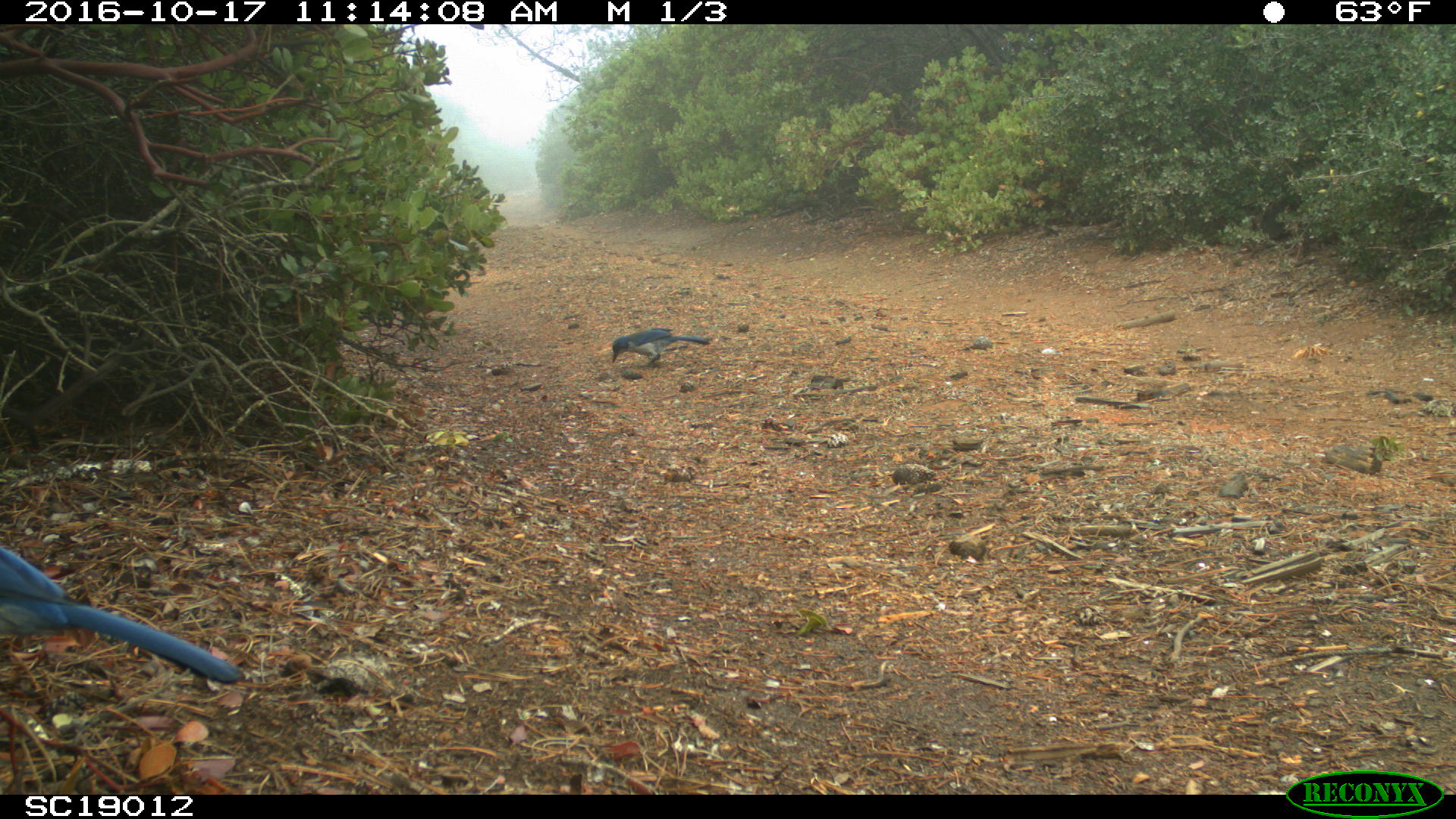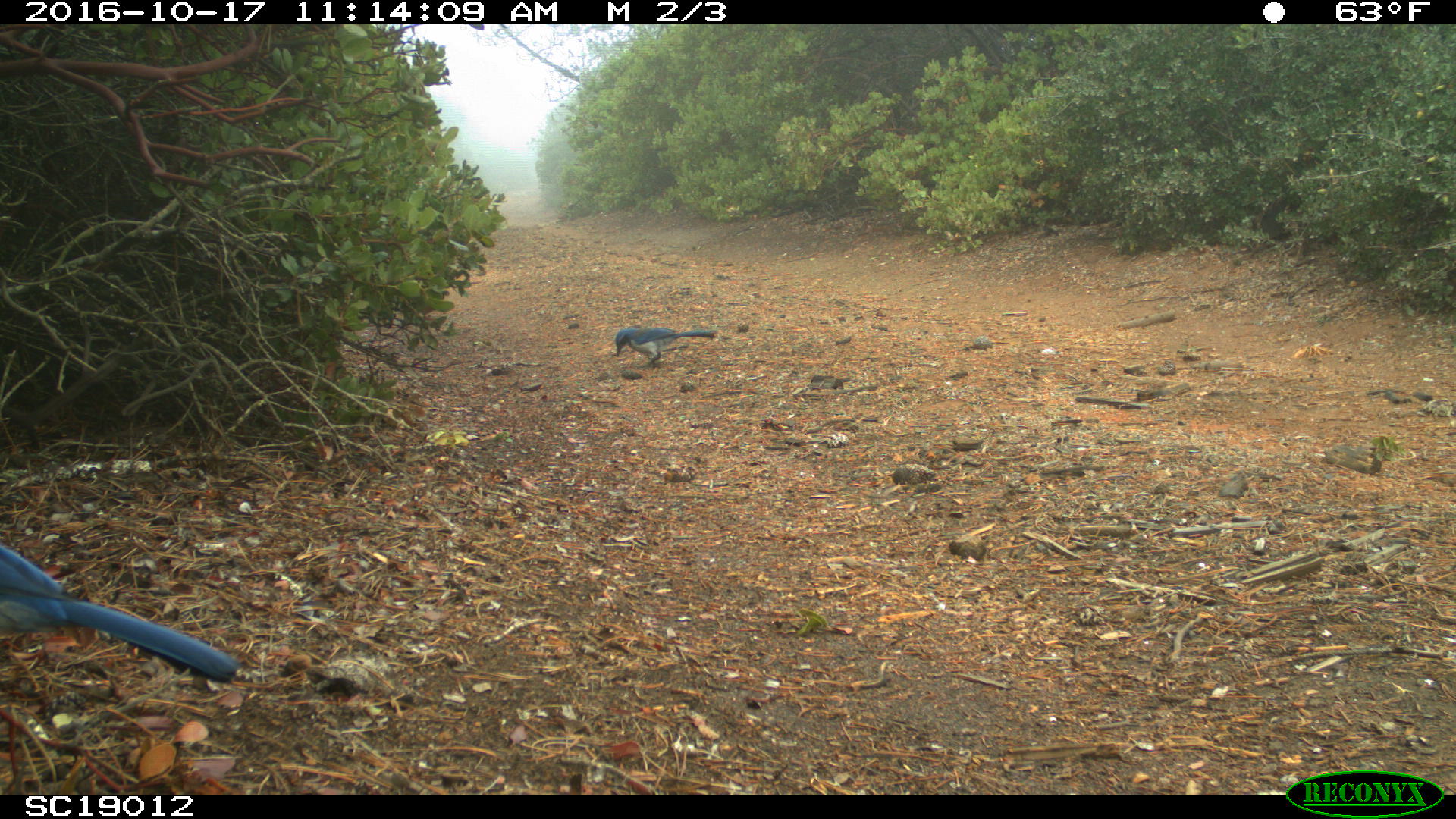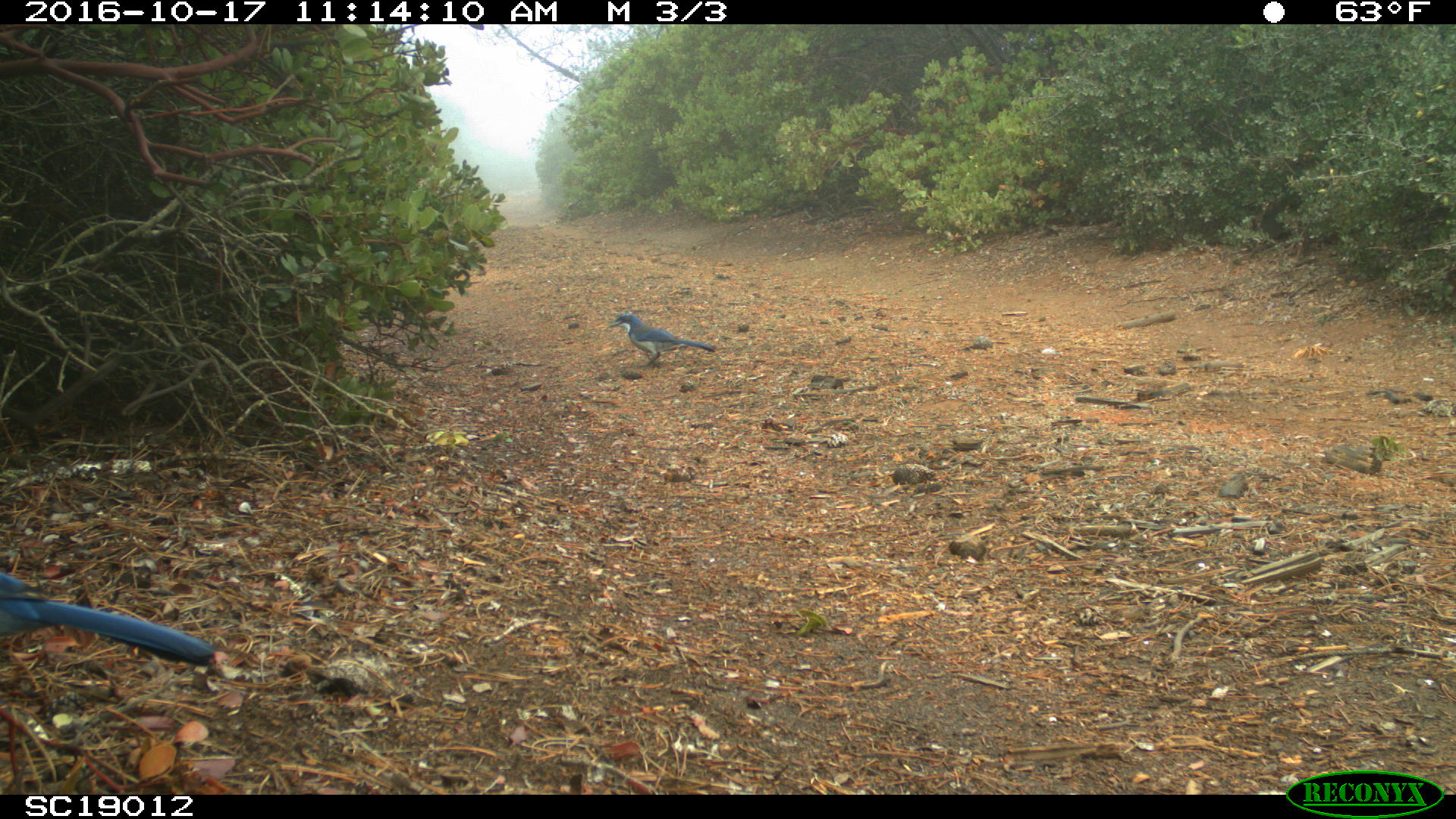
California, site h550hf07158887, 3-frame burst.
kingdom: Animalia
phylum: Chordata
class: Aves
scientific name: Aves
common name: bird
Bird (Aves).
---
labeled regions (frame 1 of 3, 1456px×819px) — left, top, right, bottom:
bird: 0, 545, 243, 682; 611, 326, 709, 369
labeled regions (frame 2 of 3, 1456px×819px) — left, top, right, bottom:
bird: 0, 542, 240, 683; 614, 327, 717, 369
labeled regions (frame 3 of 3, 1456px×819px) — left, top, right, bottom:
bird: 0, 571, 215, 666; 609, 312, 715, 369